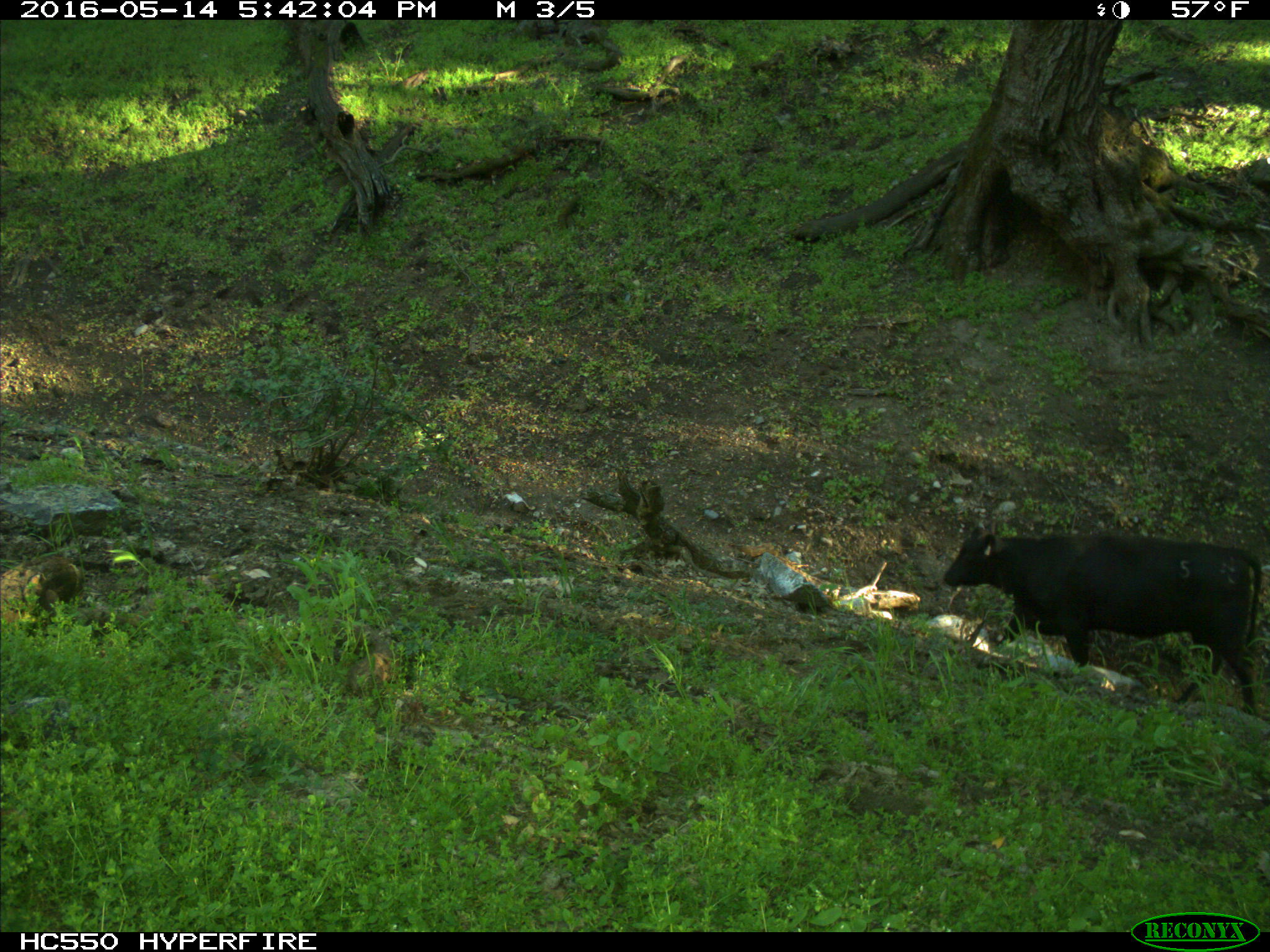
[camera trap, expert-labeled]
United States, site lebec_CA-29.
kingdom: Animalia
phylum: Chordata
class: Mammalia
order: Artiodactyla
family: Bovidae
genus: Bos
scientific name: Bos taurus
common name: domestic cow